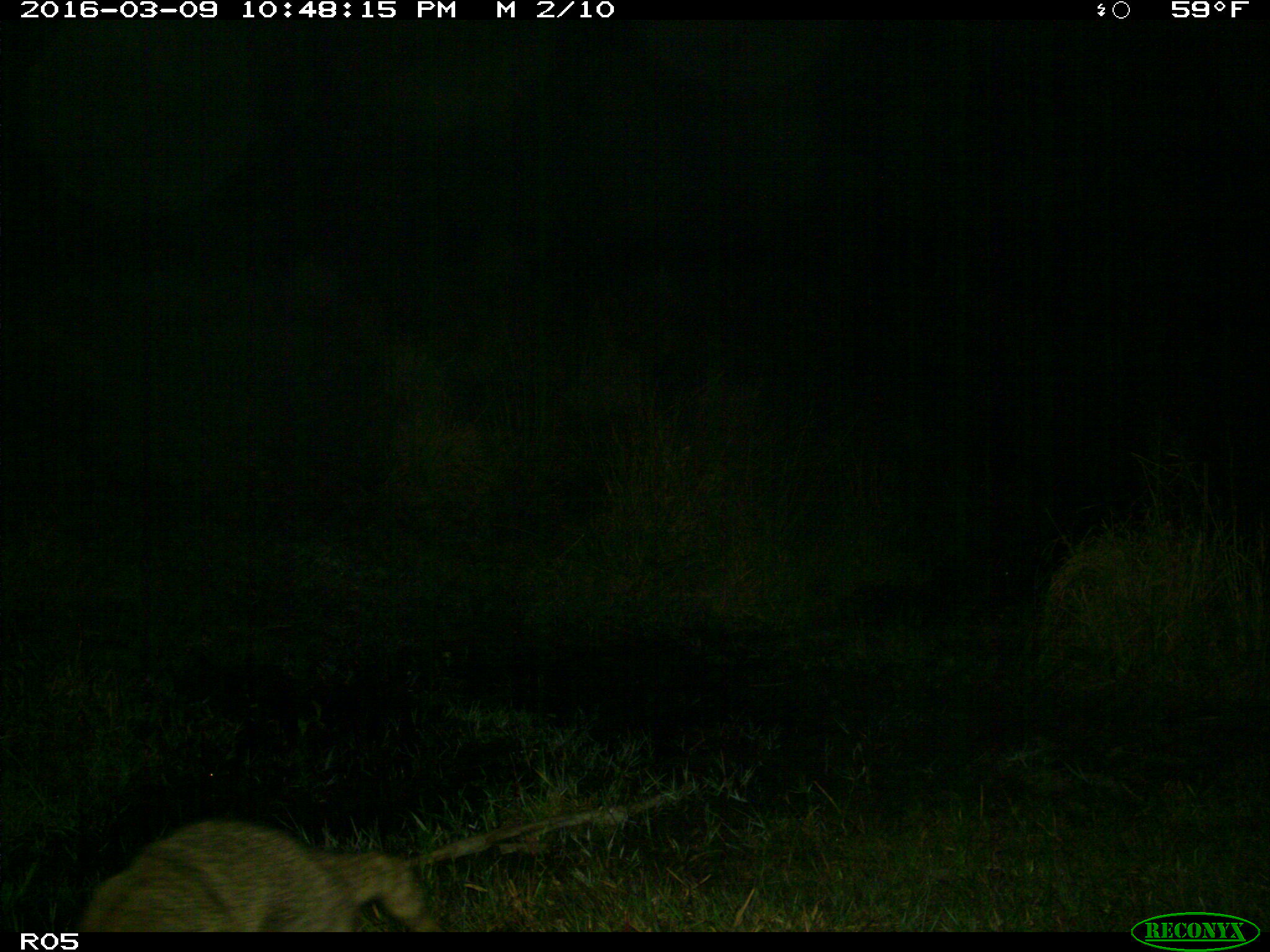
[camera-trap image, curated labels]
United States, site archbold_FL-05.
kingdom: Animalia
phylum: Chordata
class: Mammalia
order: Carnivora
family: Procyonidae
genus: Procyon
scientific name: Procyon lotor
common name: common raccoon